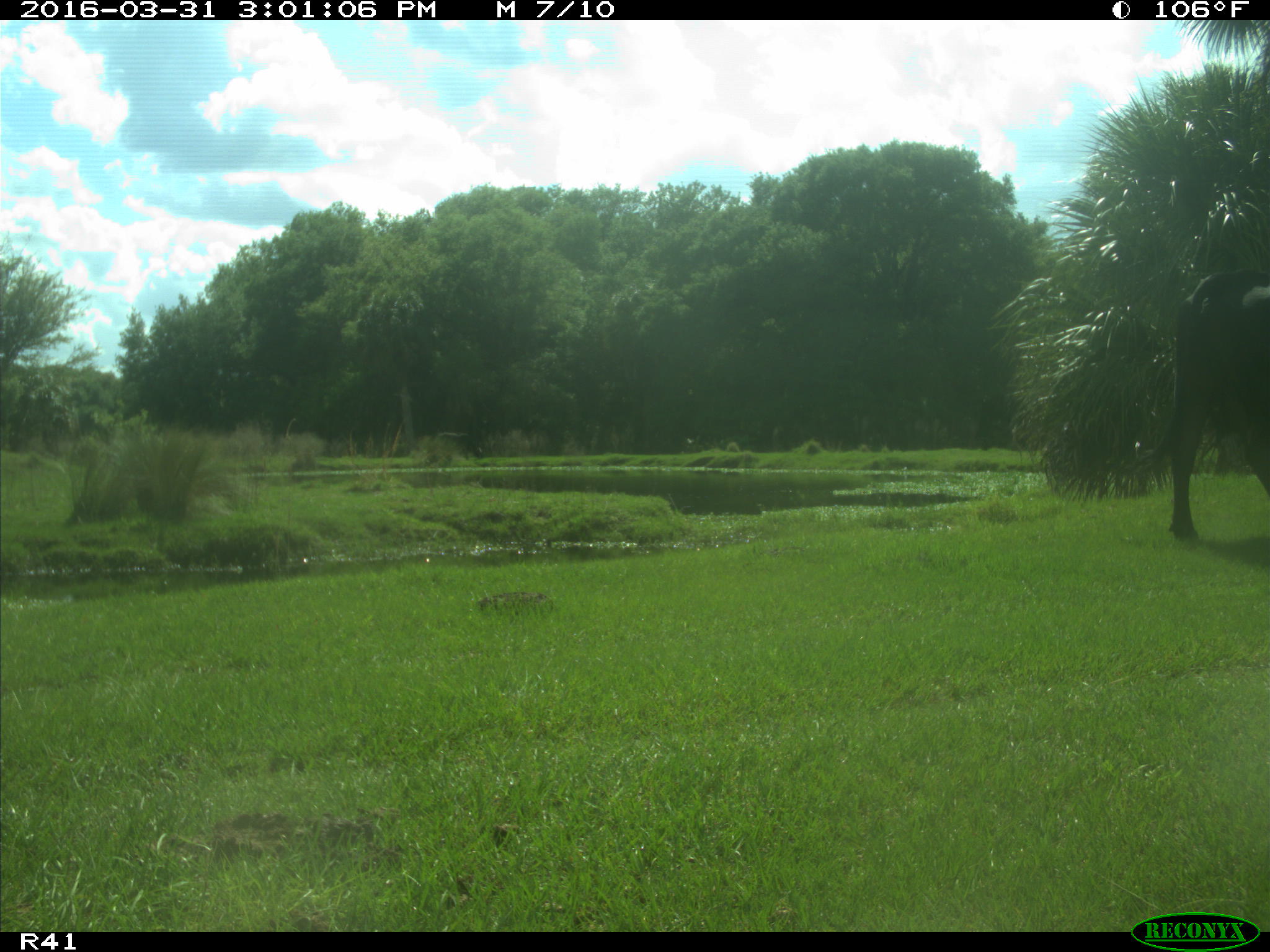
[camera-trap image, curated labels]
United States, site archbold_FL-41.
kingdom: Animalia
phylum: Chordata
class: Mammalia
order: Artiodactyla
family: Bovidae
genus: Bos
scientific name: Bos taurus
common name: domestic cow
Bos taurus (domestic cow).